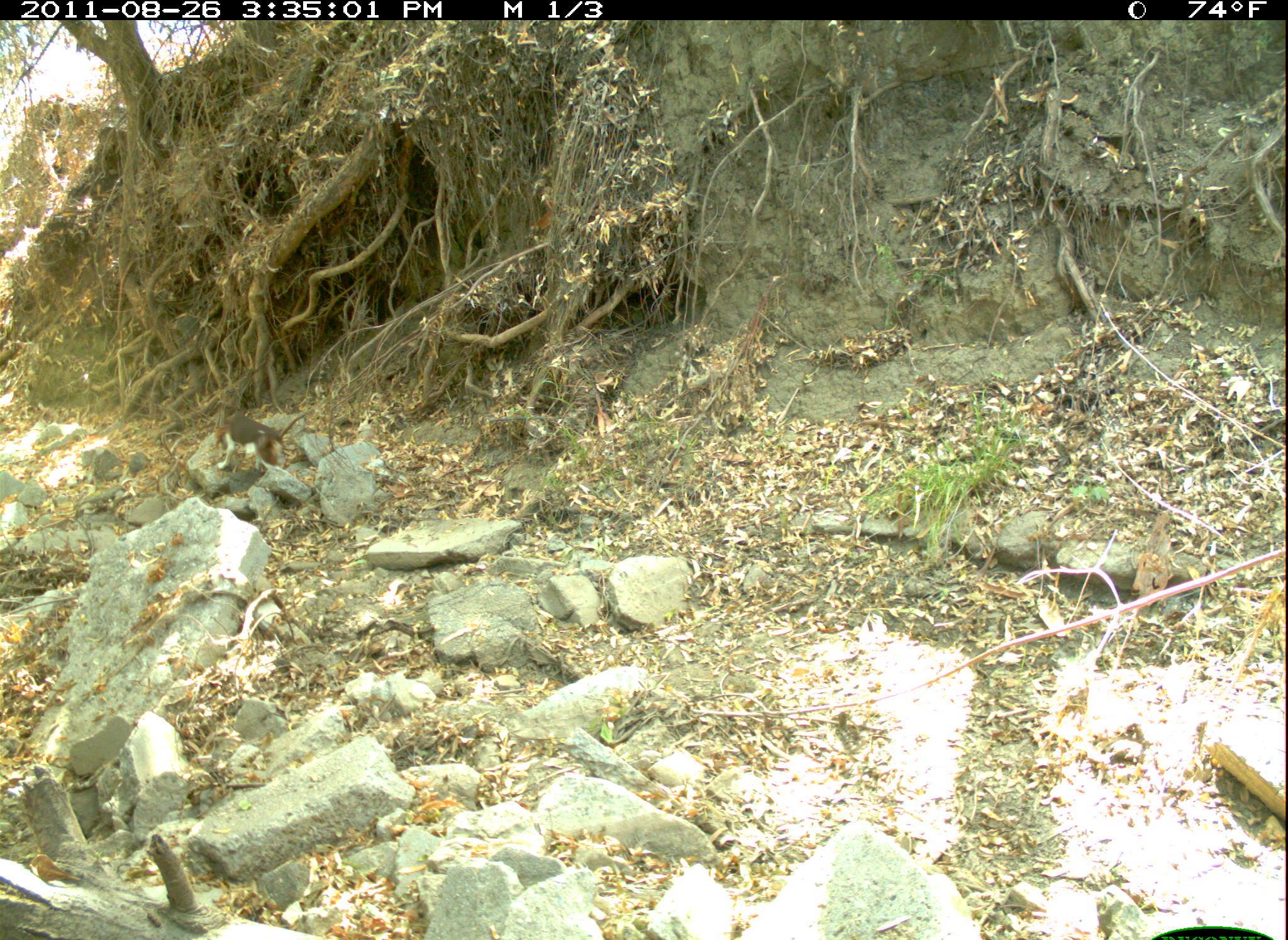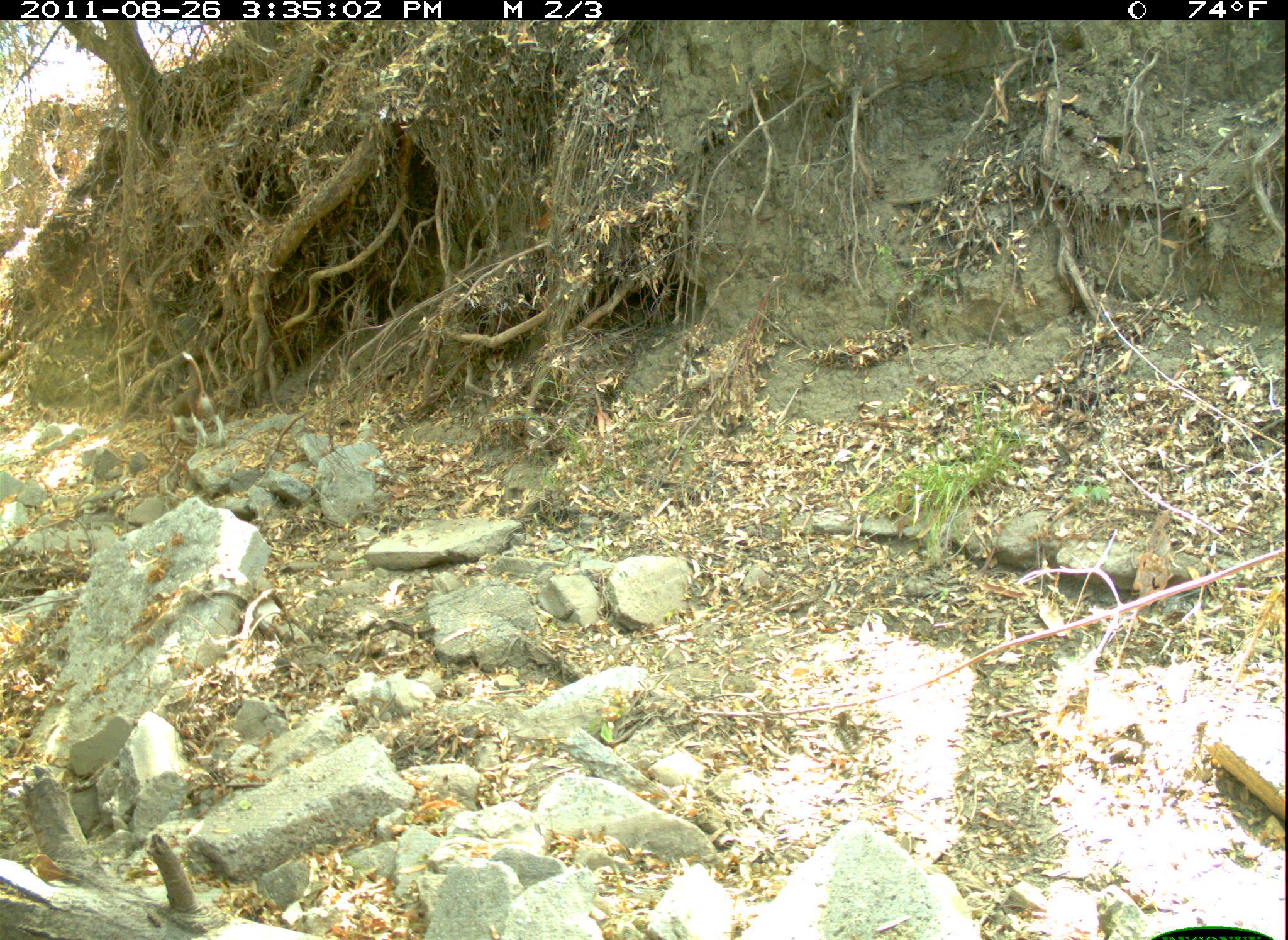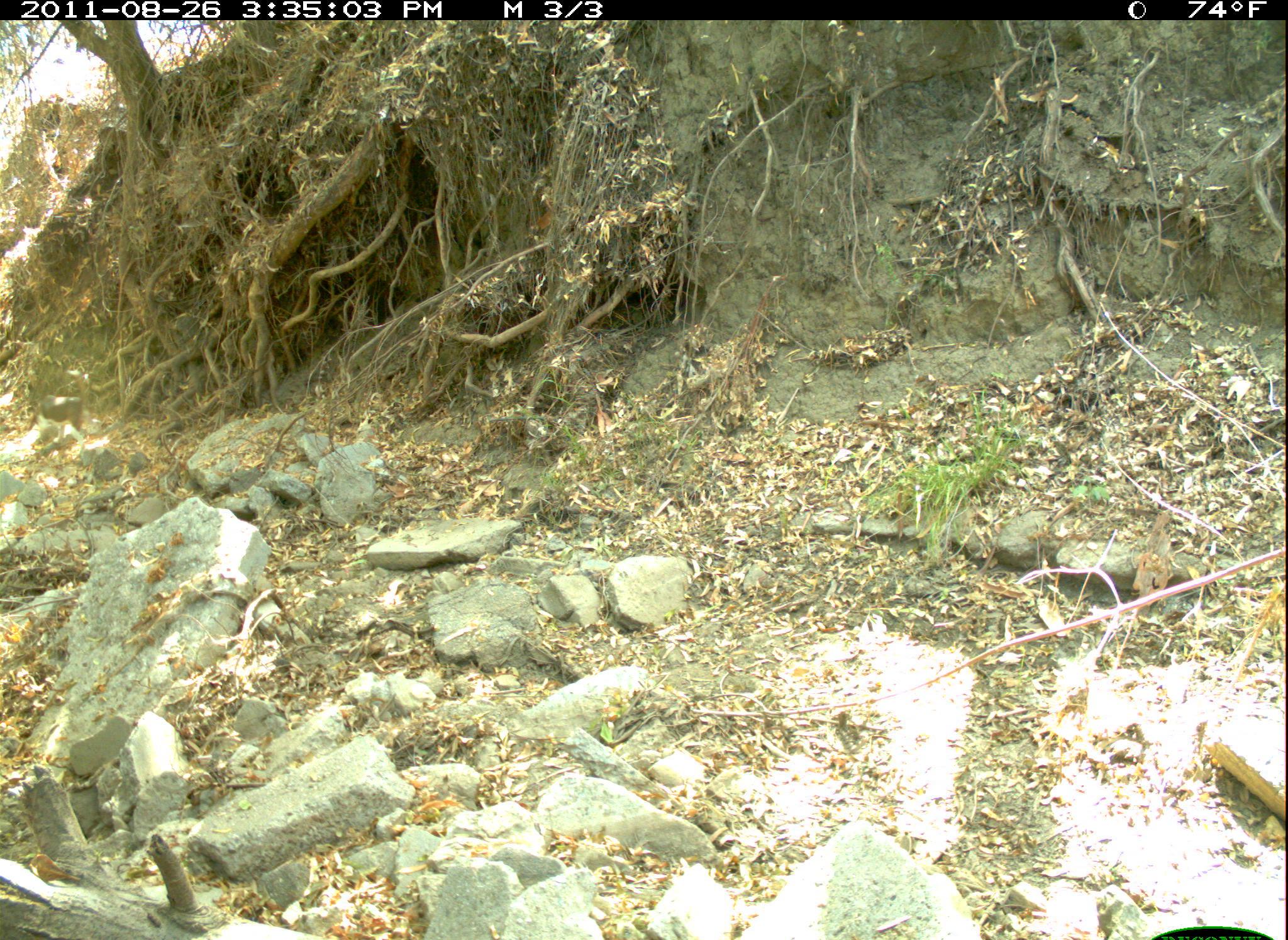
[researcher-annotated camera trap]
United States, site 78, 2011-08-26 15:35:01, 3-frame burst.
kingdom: Animalia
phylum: Chordata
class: Mammalia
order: Carnivora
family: Canidae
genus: Canis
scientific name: Canis familiaris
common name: domestic dog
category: dog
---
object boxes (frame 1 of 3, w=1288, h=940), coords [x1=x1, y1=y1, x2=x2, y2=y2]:
dog: [x1=221, y1=387, x2=316, y2=490]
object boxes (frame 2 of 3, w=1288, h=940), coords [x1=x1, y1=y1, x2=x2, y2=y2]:
dog: [x1=147, y1=336, x2=242, y2=472]